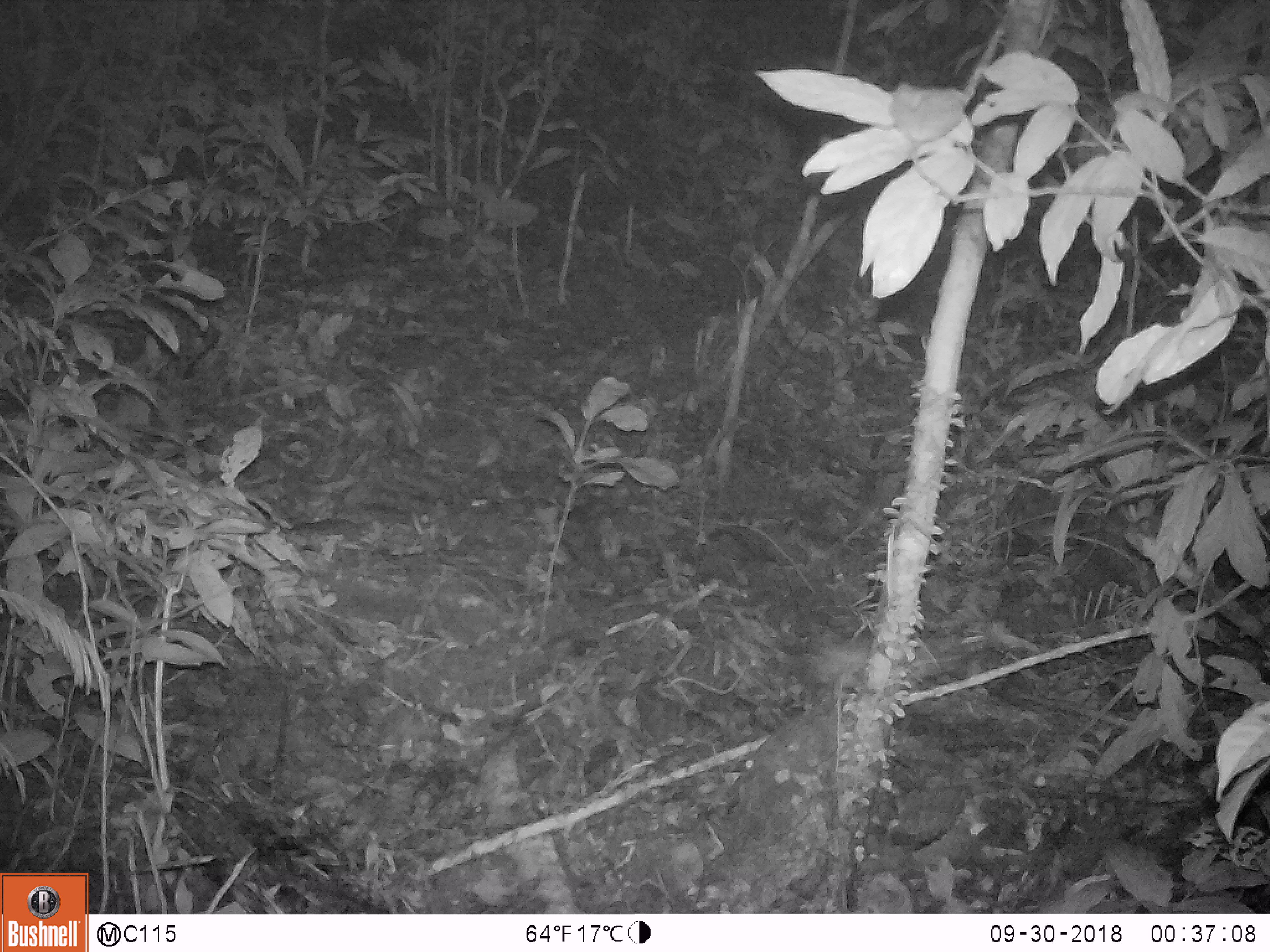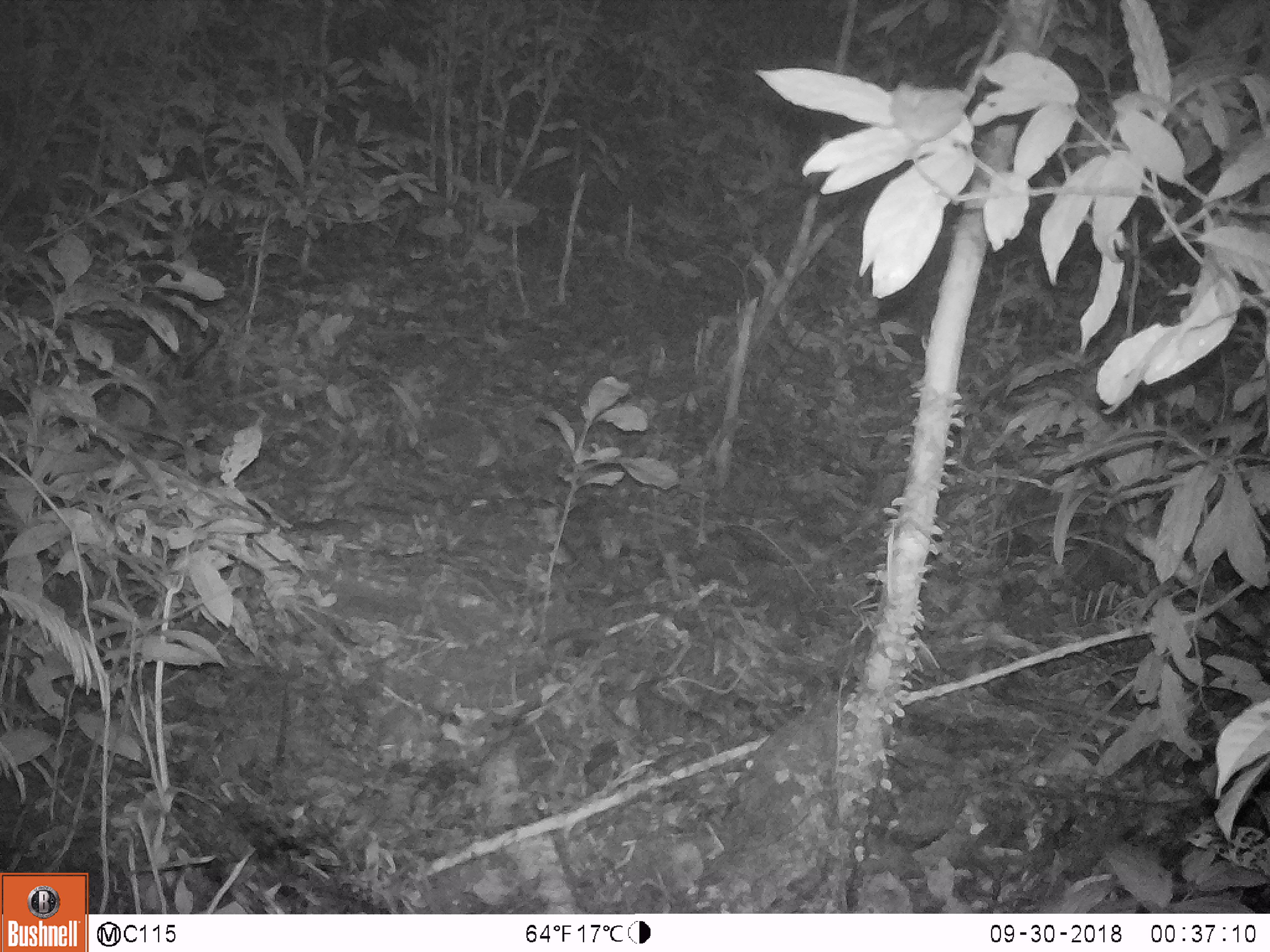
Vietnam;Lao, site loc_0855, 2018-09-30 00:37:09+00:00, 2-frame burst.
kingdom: Animalia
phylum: Chordata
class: Mammalia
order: Rodentia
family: Muridae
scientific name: Muridae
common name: old-world mice and rats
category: unidentified murid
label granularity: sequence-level